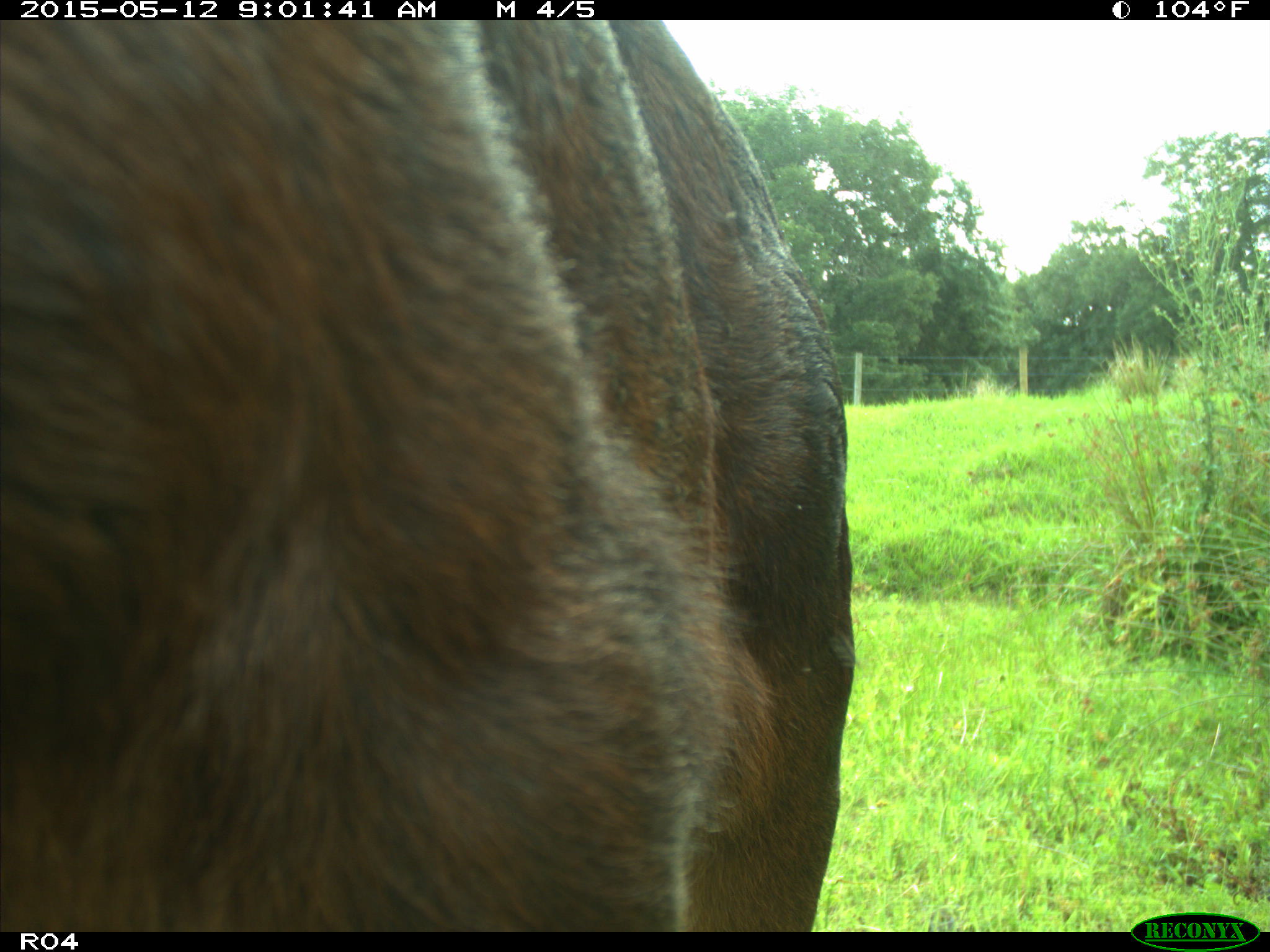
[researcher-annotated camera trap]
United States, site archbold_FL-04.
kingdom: Animalia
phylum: Chordata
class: Mammalia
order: Artiodactyla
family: Bovidae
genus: Bos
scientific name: Bos taurus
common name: domestic cow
Bos taurus (domestic cow).